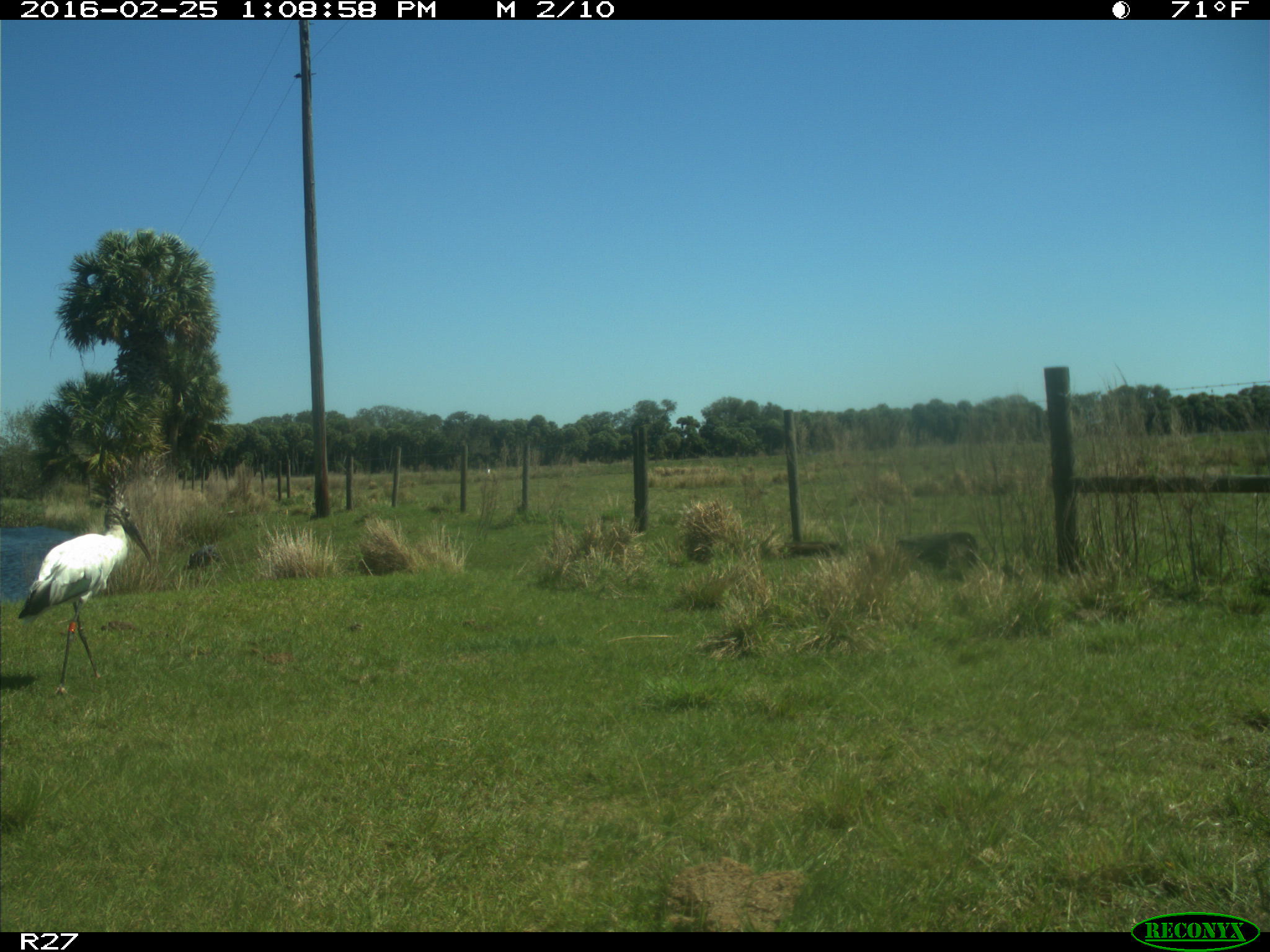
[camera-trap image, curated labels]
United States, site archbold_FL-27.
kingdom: Animalia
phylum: Chordata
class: Aves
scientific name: Aves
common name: birds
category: unidentified bird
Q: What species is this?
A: Unidentified bird (birds) (Aves).